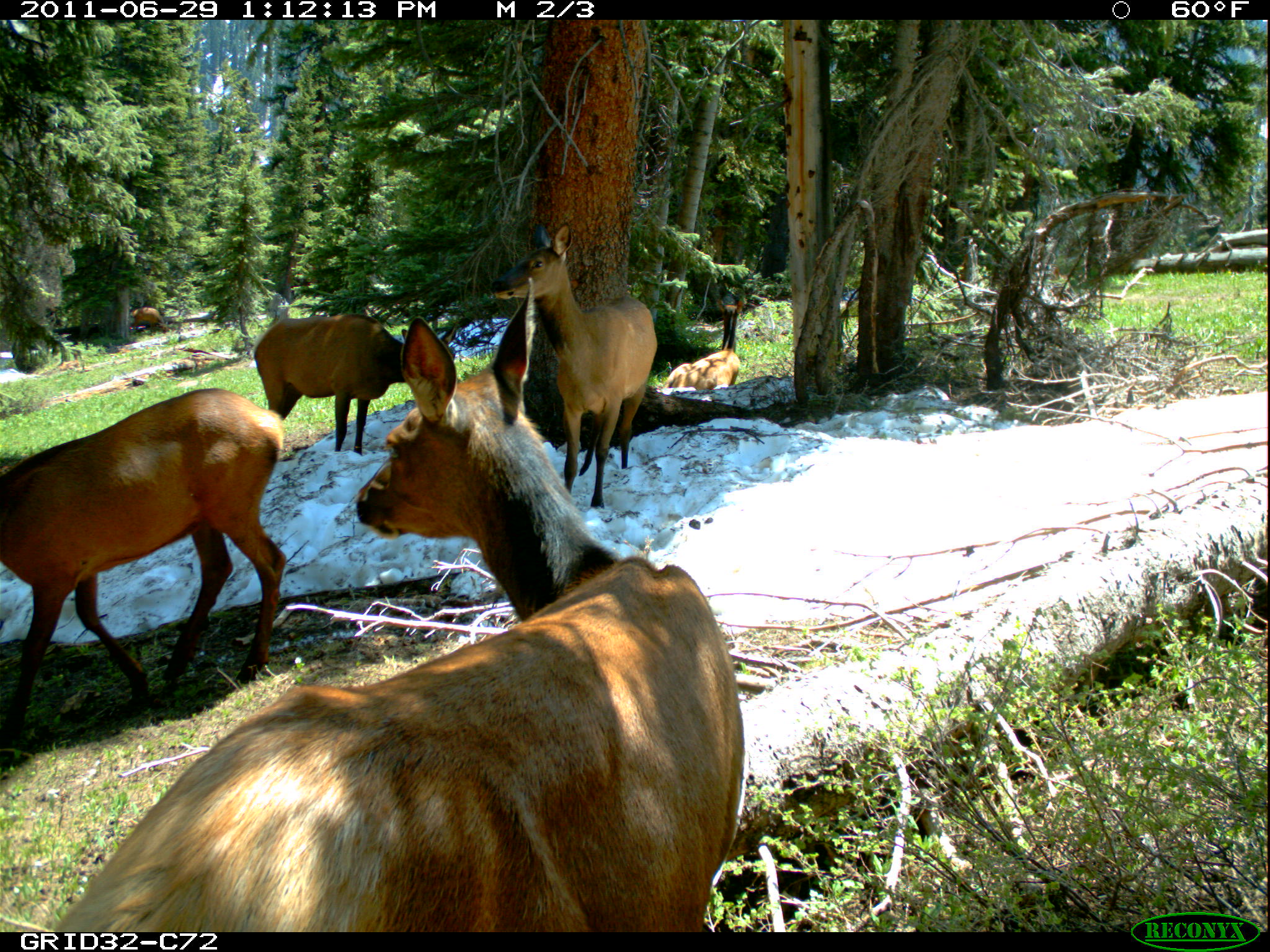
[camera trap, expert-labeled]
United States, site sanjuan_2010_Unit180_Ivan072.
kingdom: Animalia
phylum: Chordata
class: Mammalia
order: Artiodactyla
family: Cervidae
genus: Cervus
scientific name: Cervus elaphus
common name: red deer